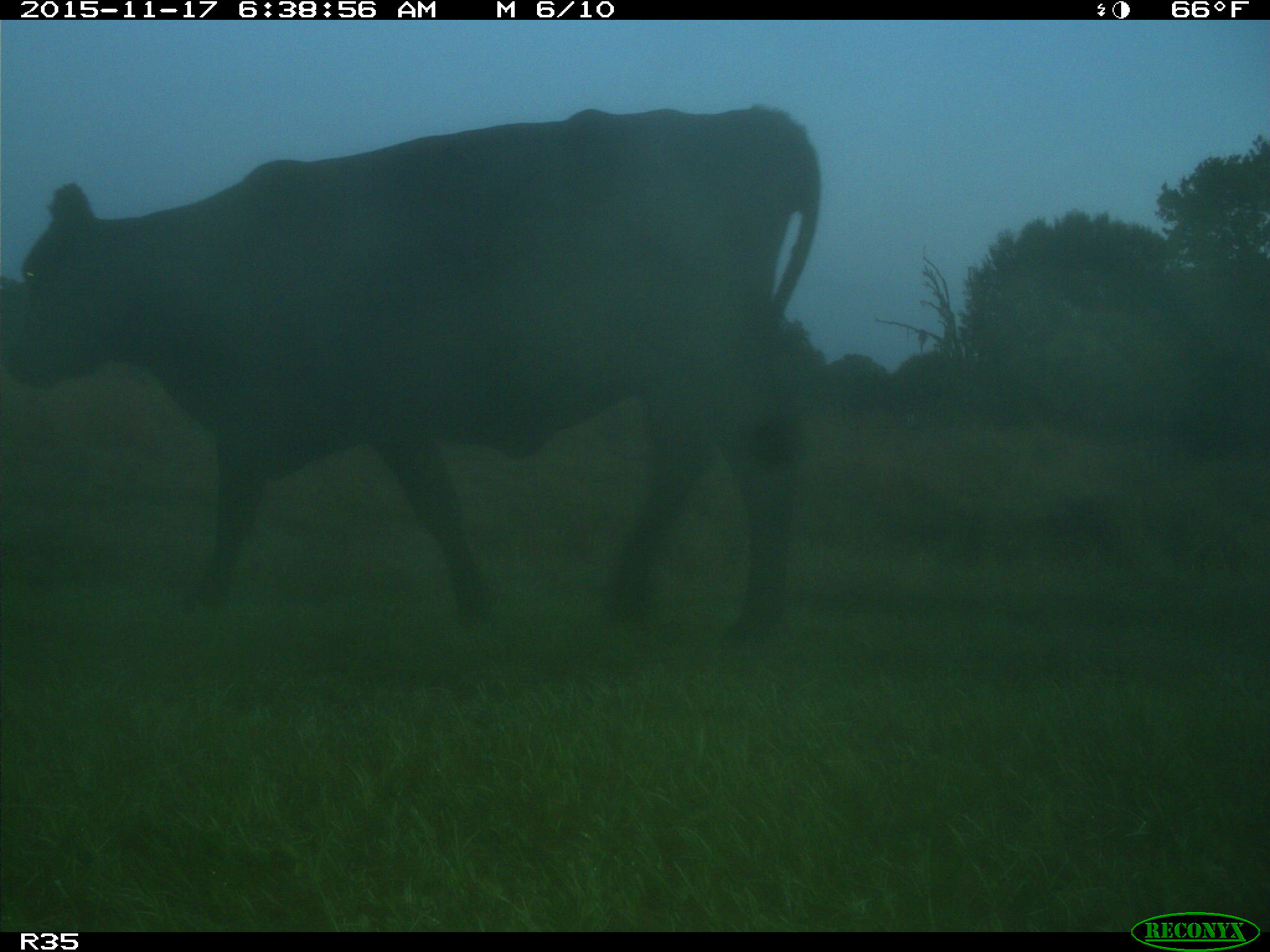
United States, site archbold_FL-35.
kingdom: Animalia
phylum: Chordata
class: Mammalia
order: Artiodactyla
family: Bovidae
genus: Bos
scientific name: Bos taurus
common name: domestic cow